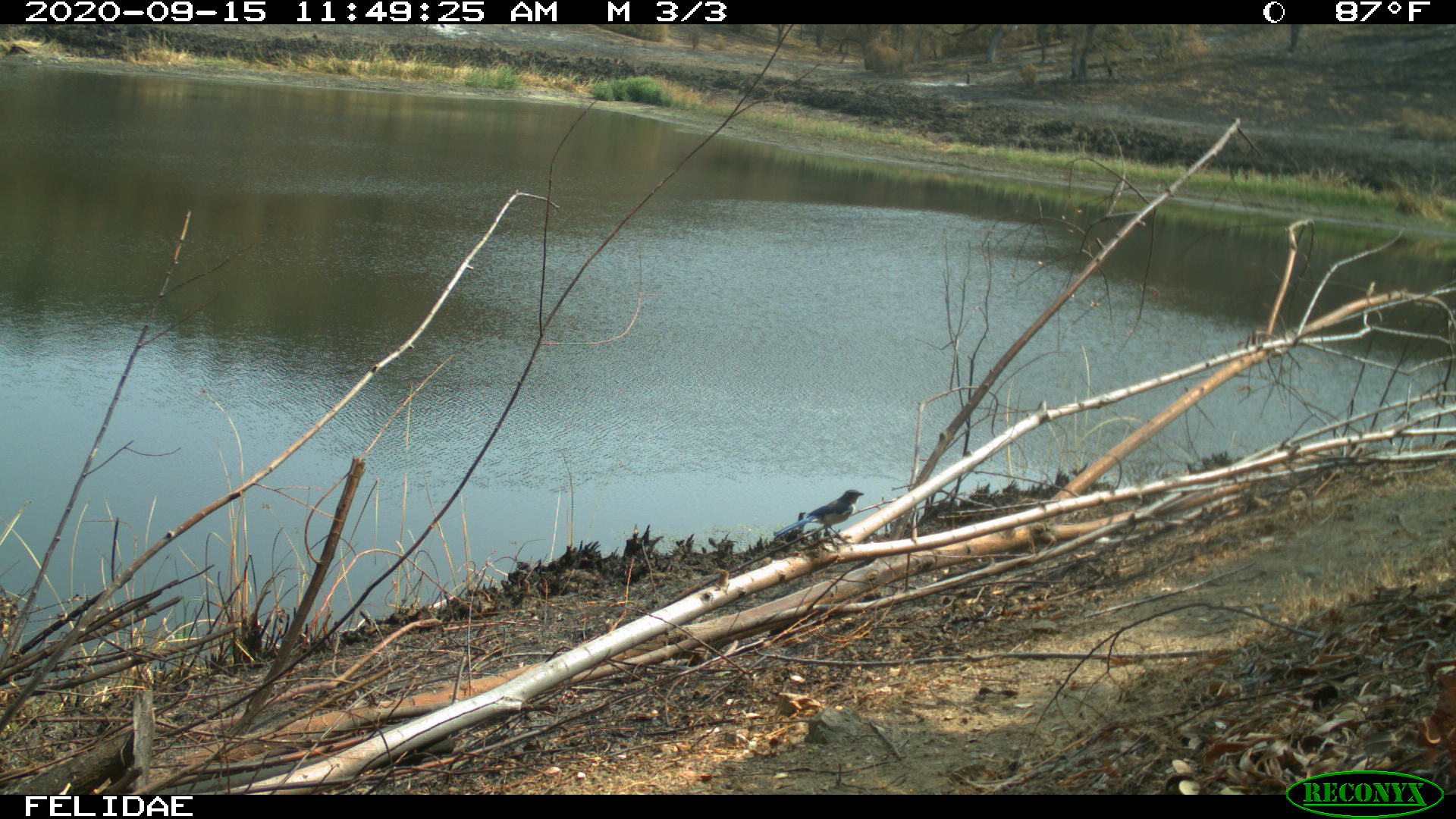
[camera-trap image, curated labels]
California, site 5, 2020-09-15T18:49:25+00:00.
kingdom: Animalia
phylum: Chordata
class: Aves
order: Passeriformes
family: Corvidae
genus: Aphelocoma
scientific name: Aphelocoma californica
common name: california scrub jay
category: western scrub-jay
Western scrub-jay (california scrub jay) (Aphelocoma californica).